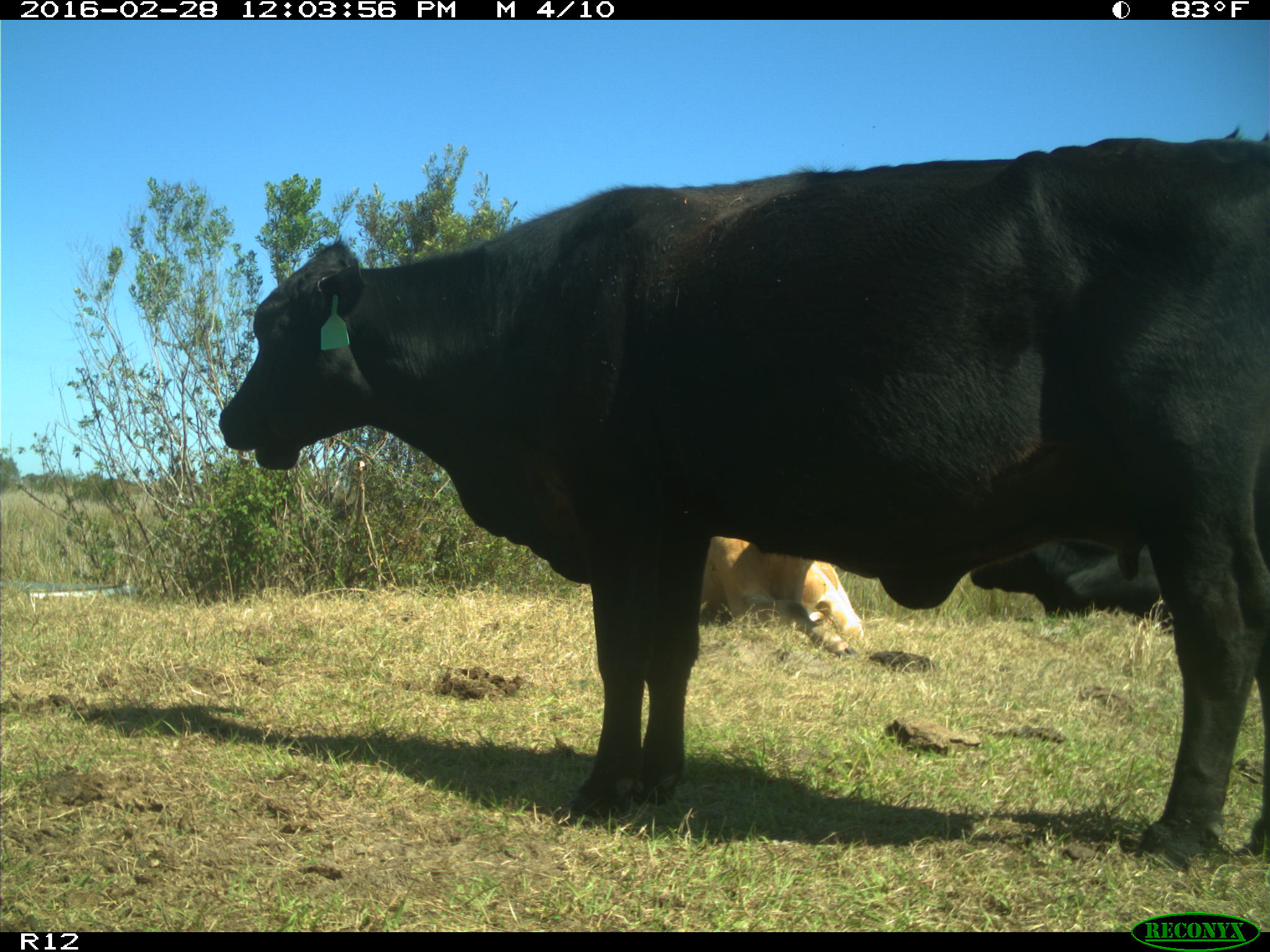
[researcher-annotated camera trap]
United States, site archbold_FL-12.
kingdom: Animalia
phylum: Chordata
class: Mammalia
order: Artiodactyla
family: Bovidae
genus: Bos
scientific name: Bos taurus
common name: domestic cow